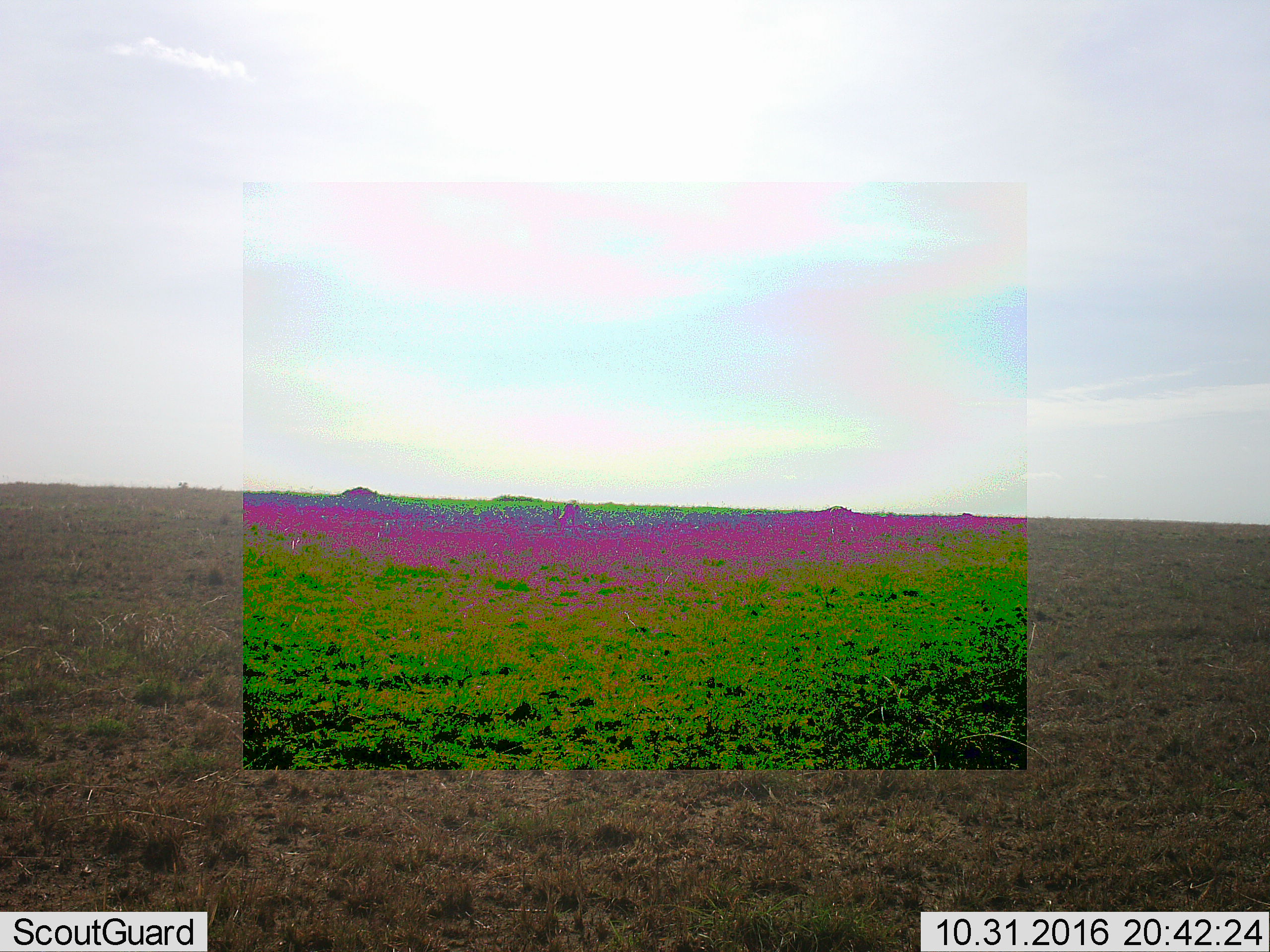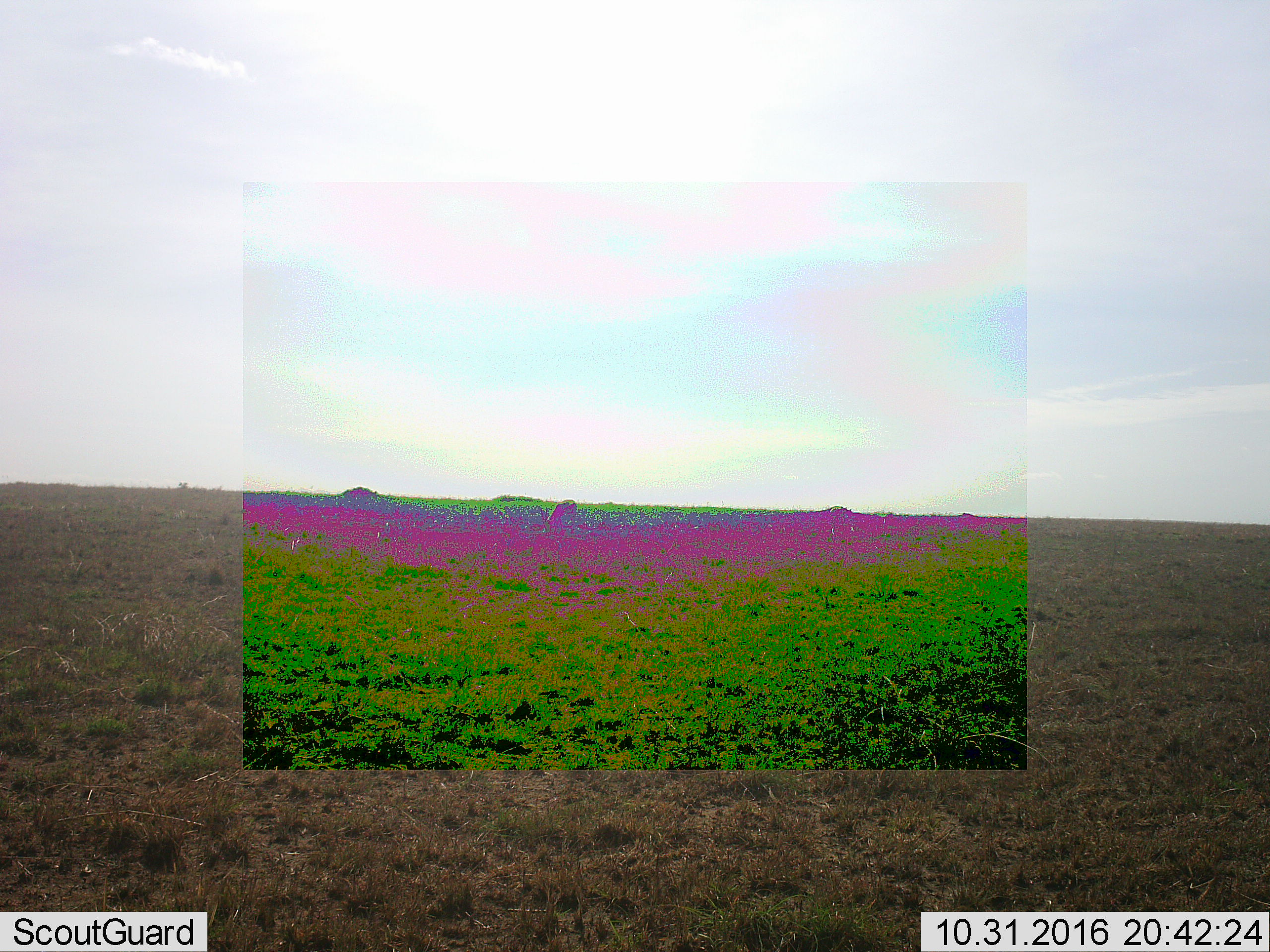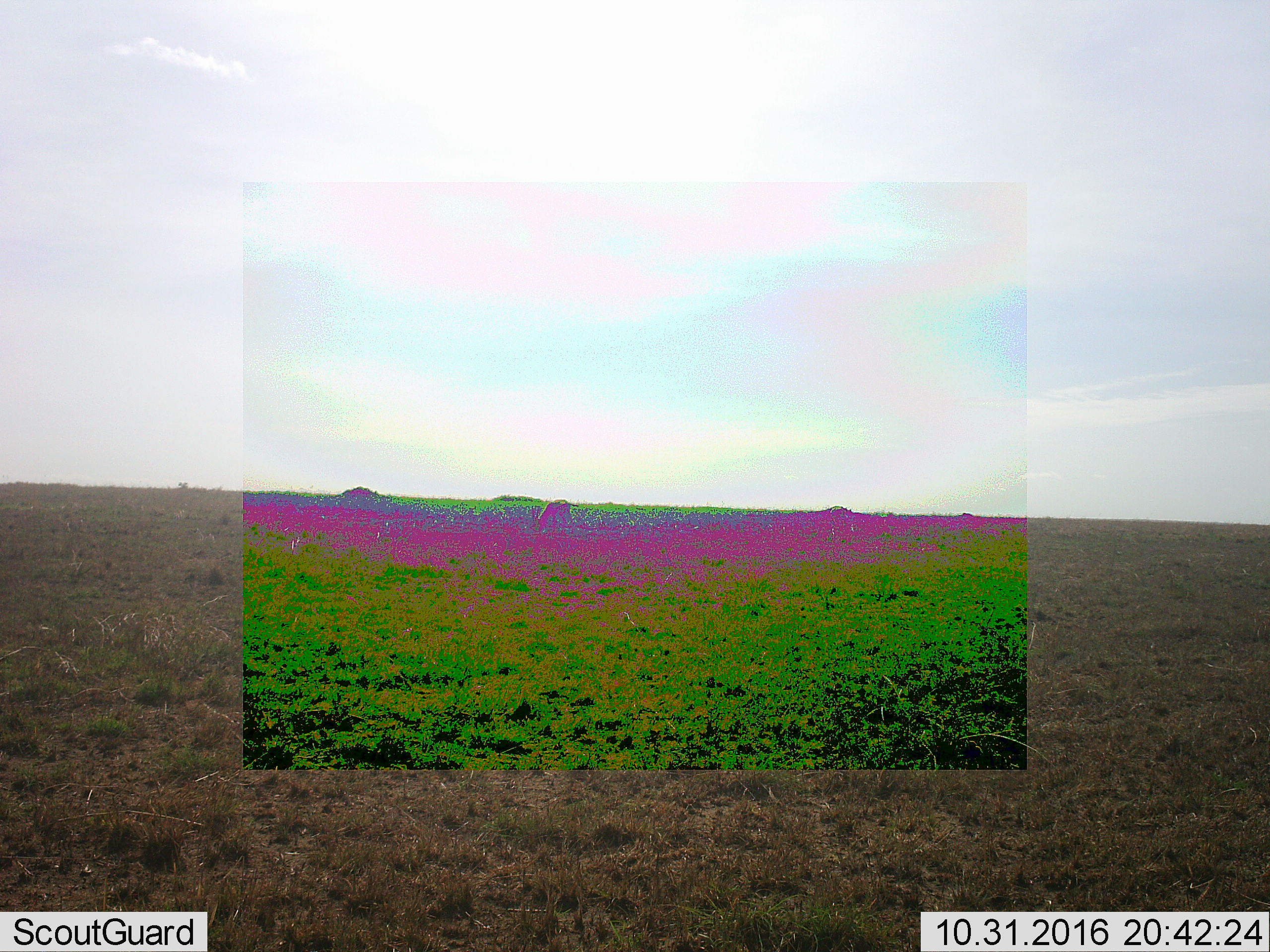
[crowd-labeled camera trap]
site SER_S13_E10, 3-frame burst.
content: unidentified animal